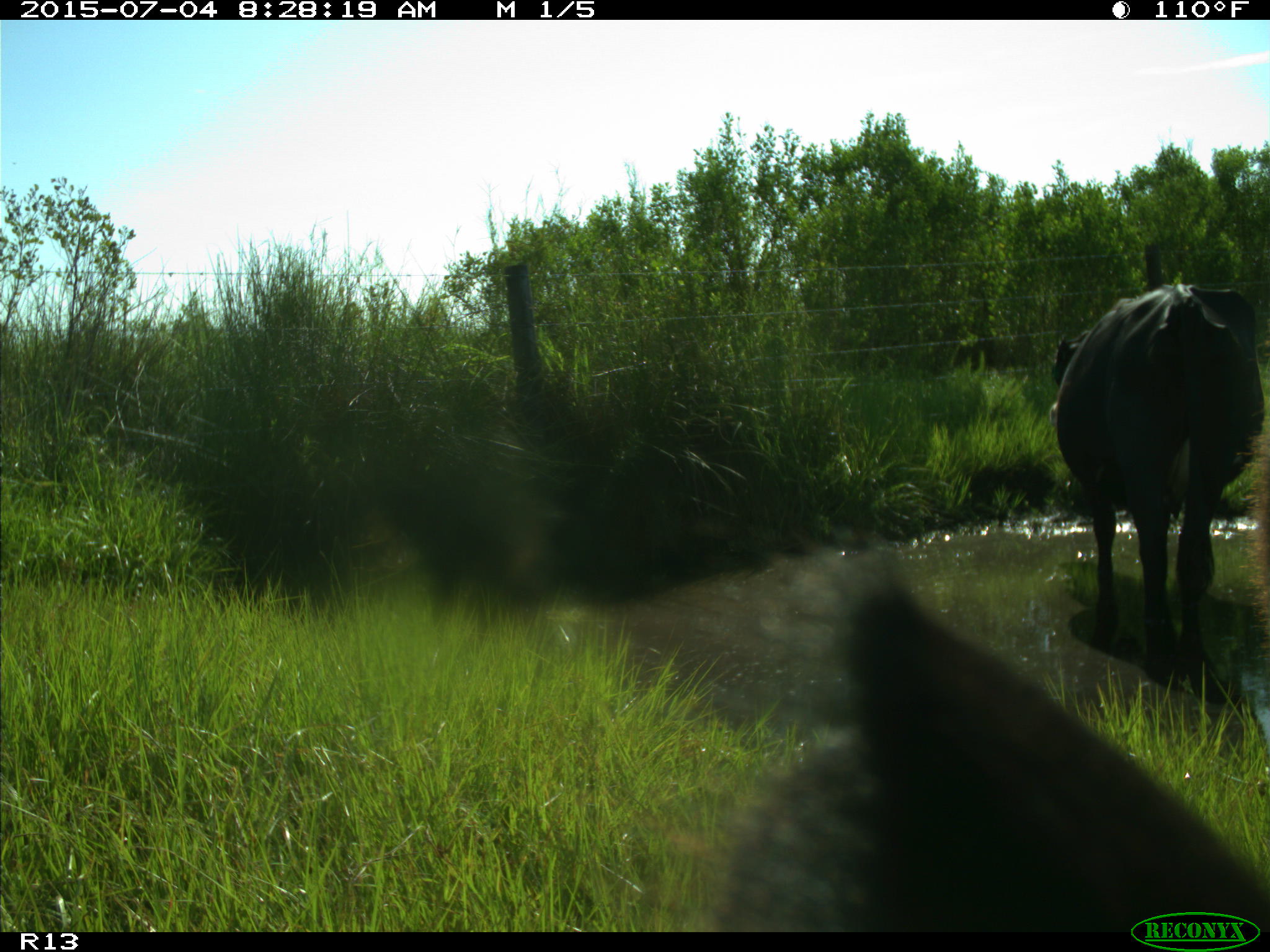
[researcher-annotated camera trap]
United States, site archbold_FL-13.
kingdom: Animalia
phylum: Chordata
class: Mammalia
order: Artiodactyla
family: Bovidae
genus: Bos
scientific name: Bos taurus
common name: domestic cow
Bos taurus (domestic cow).